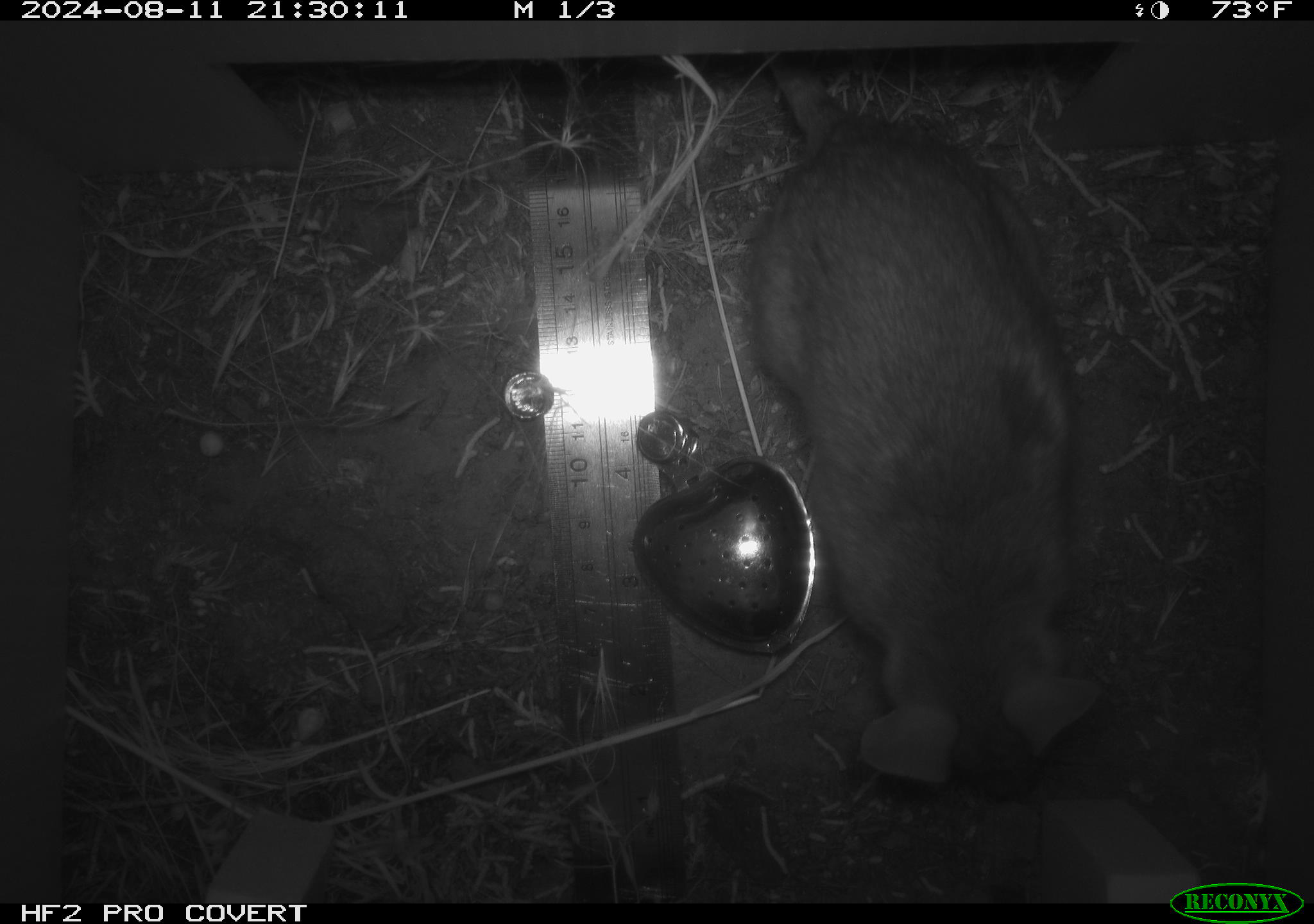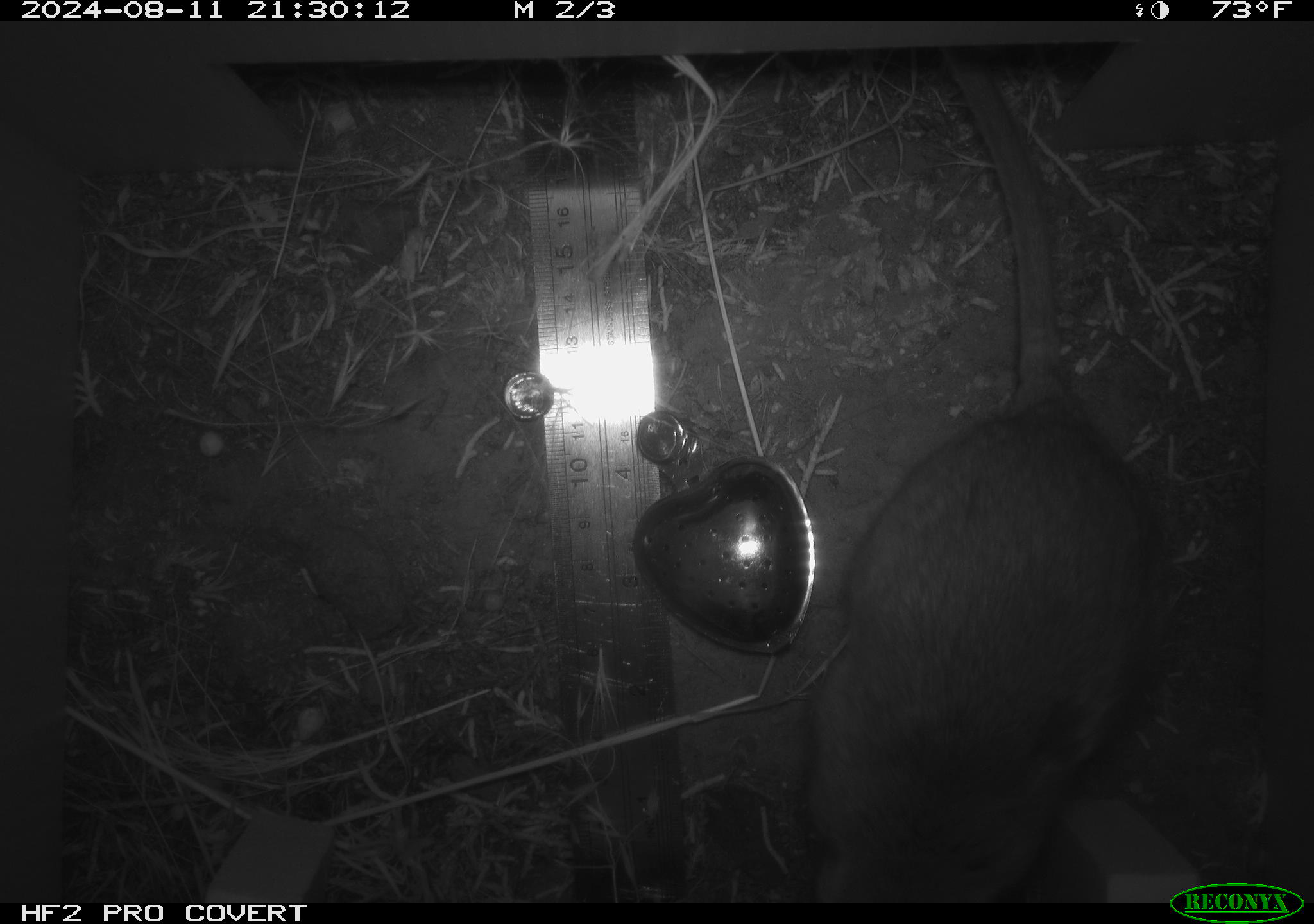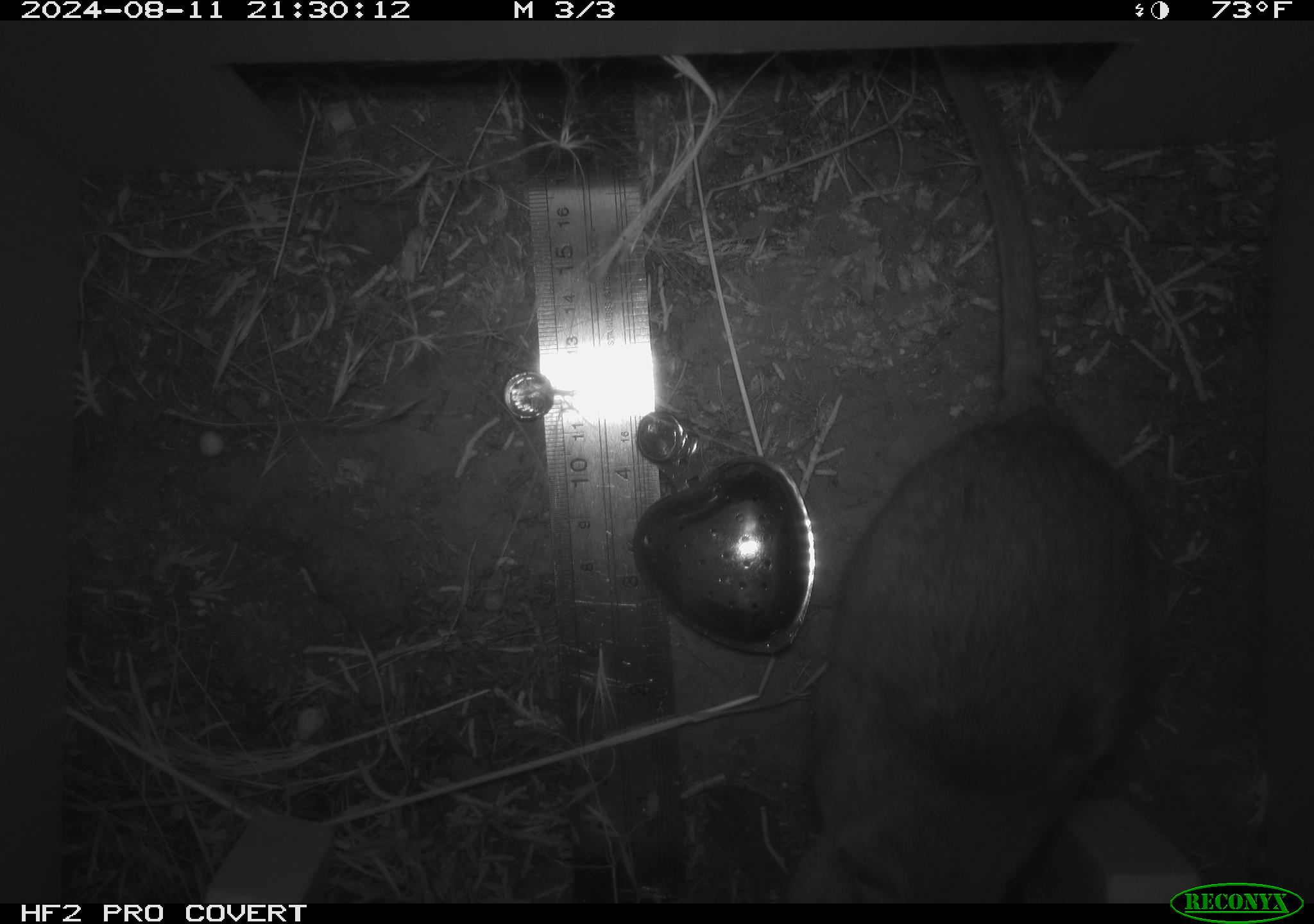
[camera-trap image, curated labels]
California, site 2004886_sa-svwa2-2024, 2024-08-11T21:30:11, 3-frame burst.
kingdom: Animalia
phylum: Chordata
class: Mammalia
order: Rodentia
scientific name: Rodentia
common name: woodrat or rat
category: woodrat or rat species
Woodrat or rat species (woodrat or rat) (Rodentia).